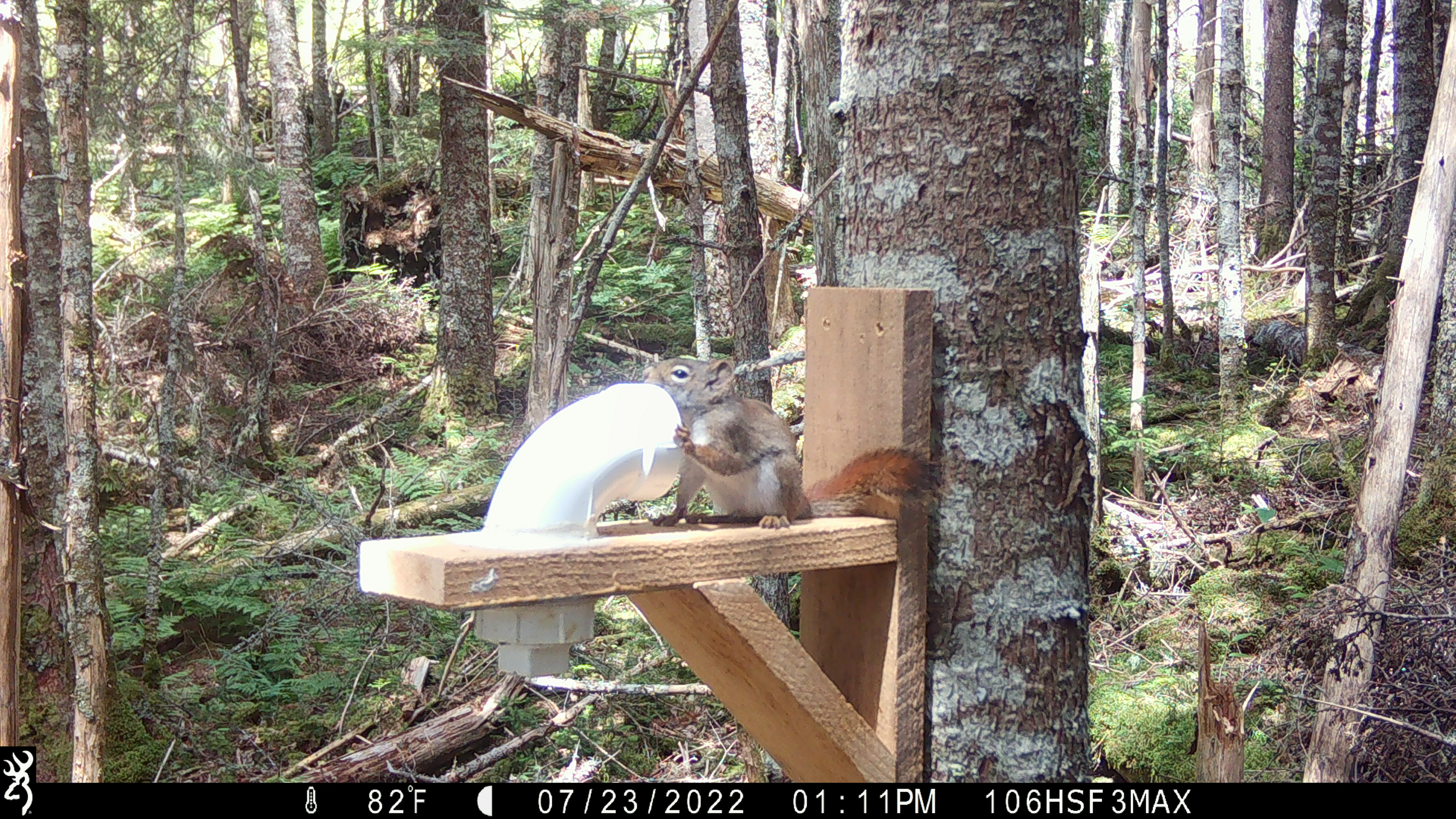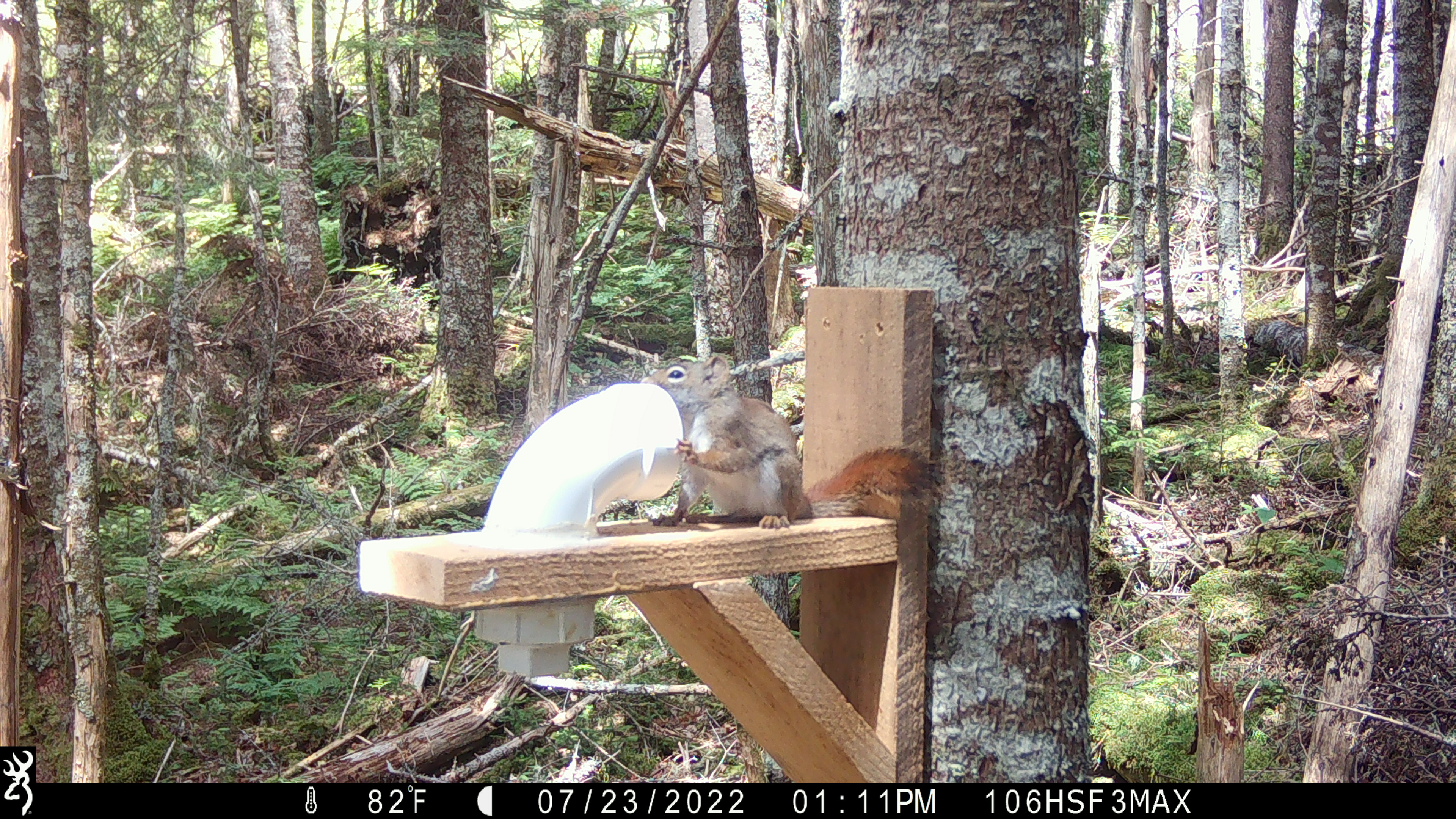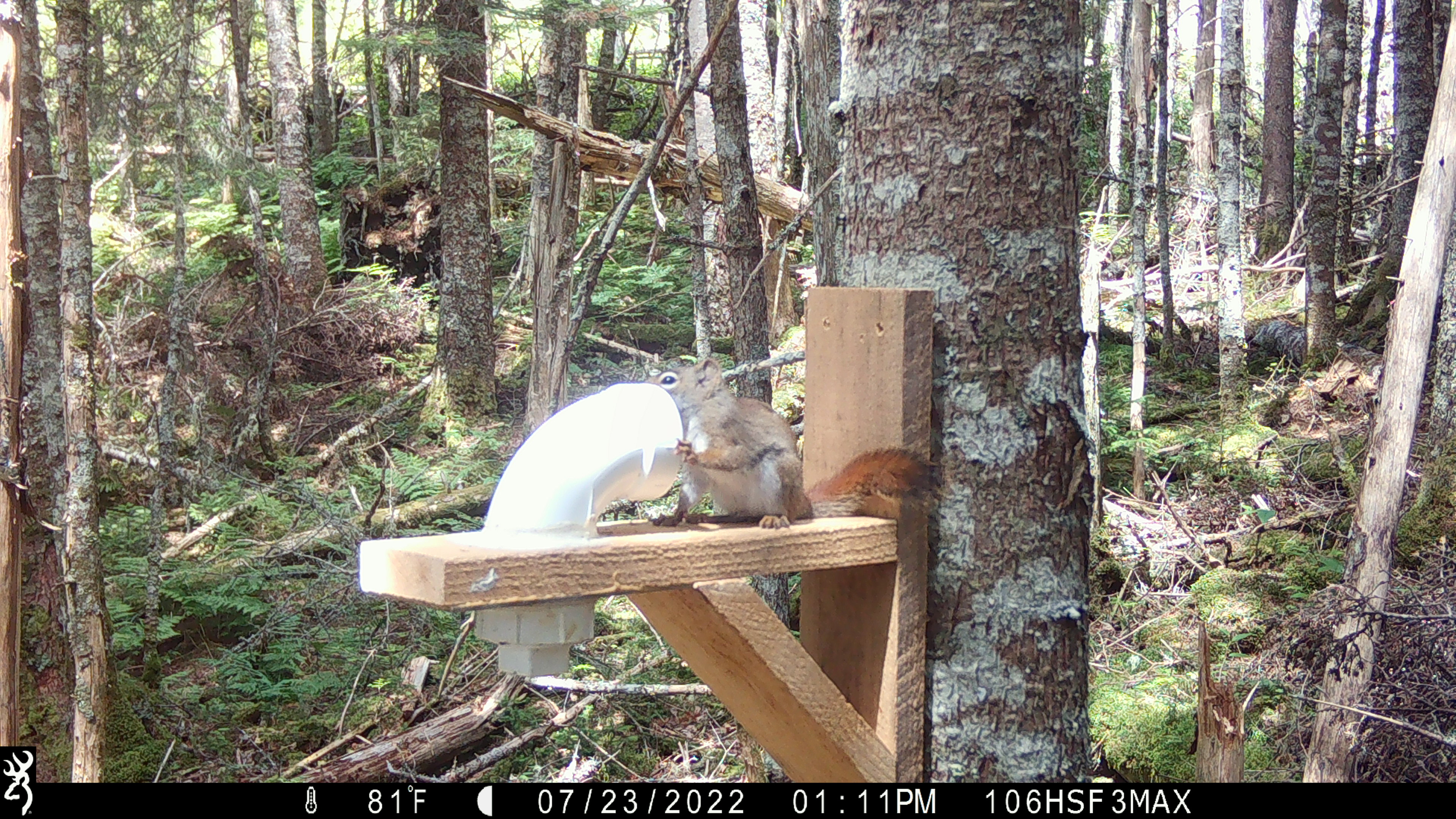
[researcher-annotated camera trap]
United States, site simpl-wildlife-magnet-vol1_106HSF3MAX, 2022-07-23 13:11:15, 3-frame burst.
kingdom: Animalia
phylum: Chordata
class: Mammalia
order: Rodentia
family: Sciuridae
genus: Tamiasciurus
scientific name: Tamiasciurus hudsonicus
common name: red squirrel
Red squirrel (Tamiasciurus hudsonicus).